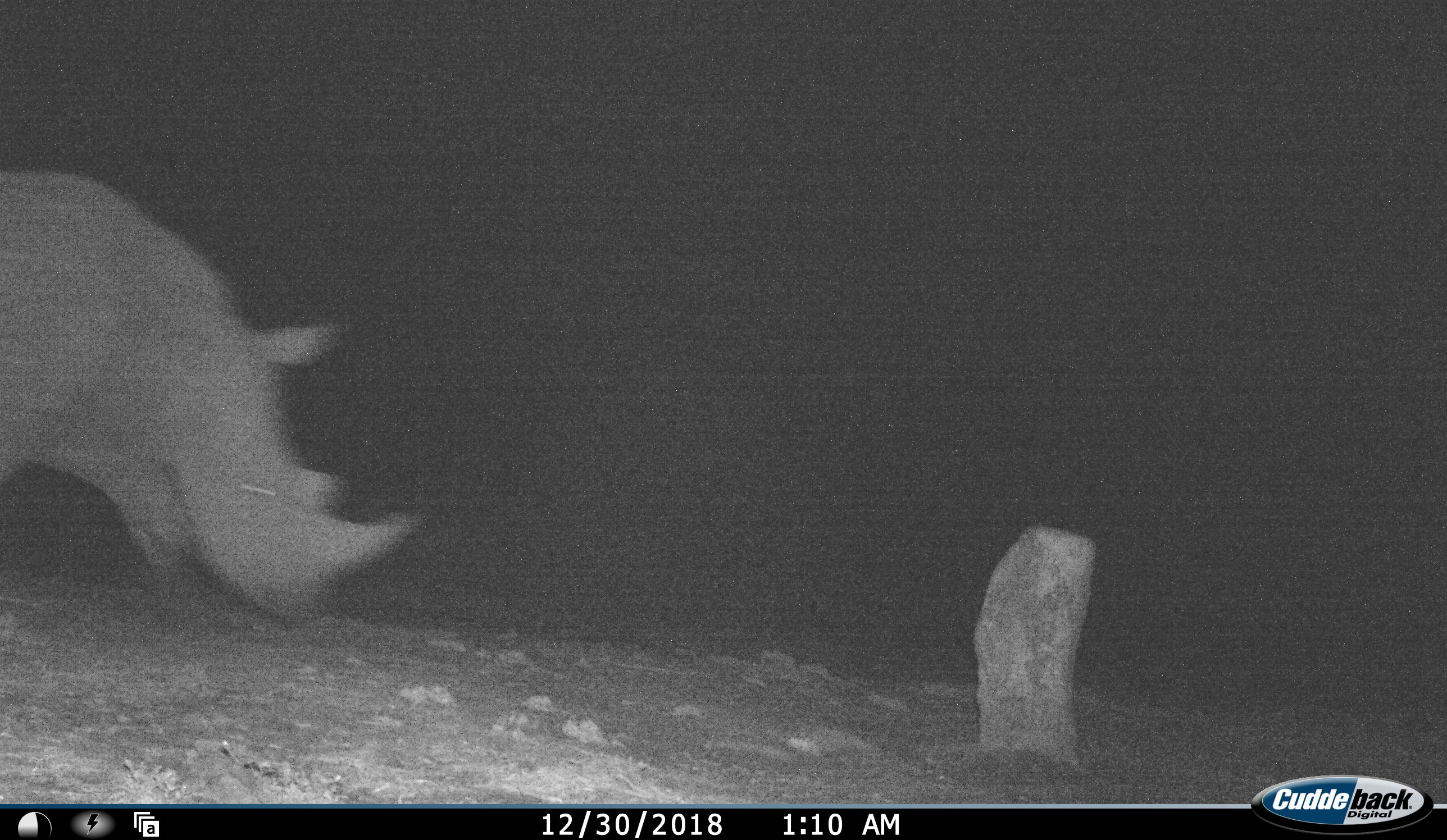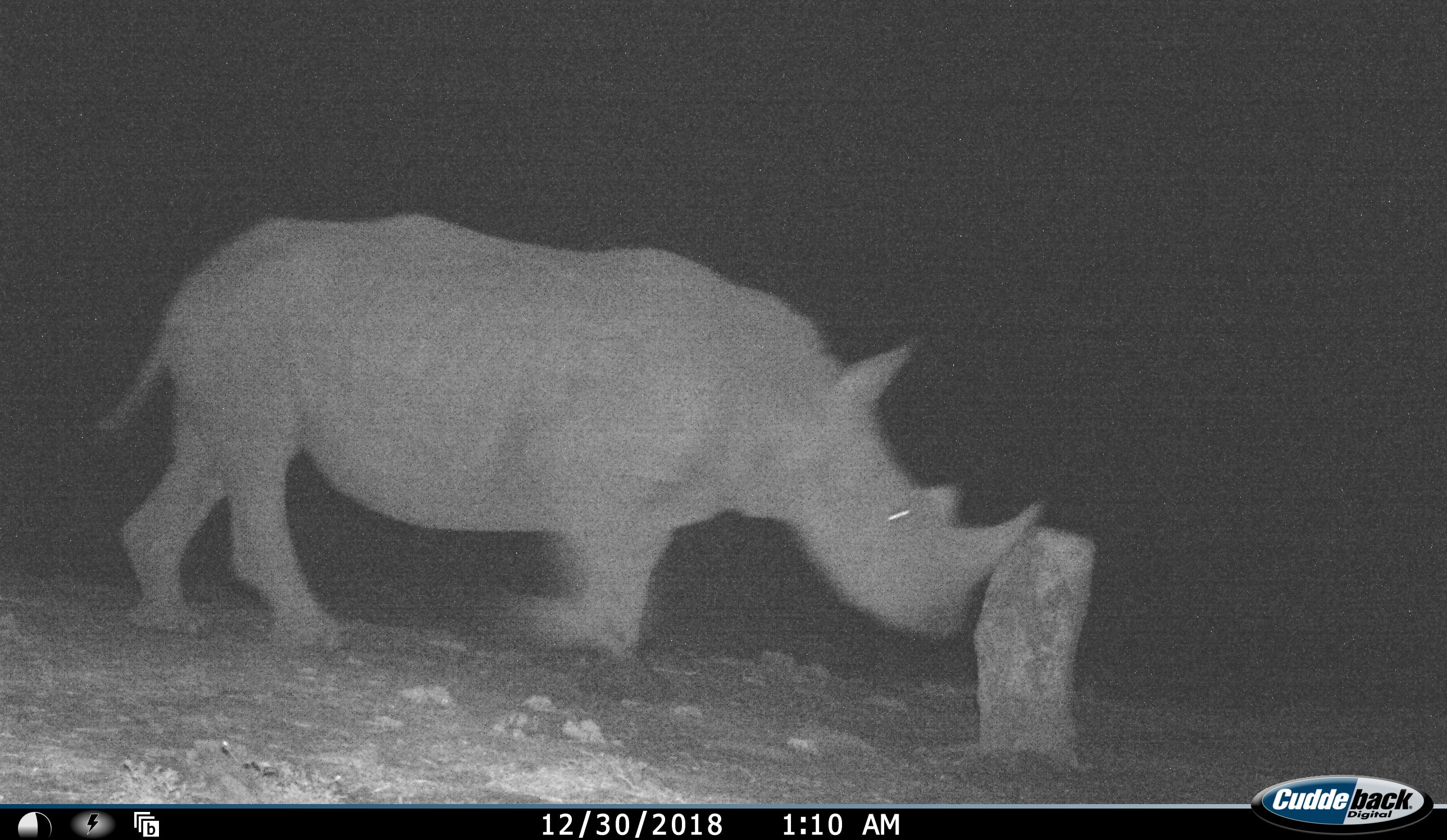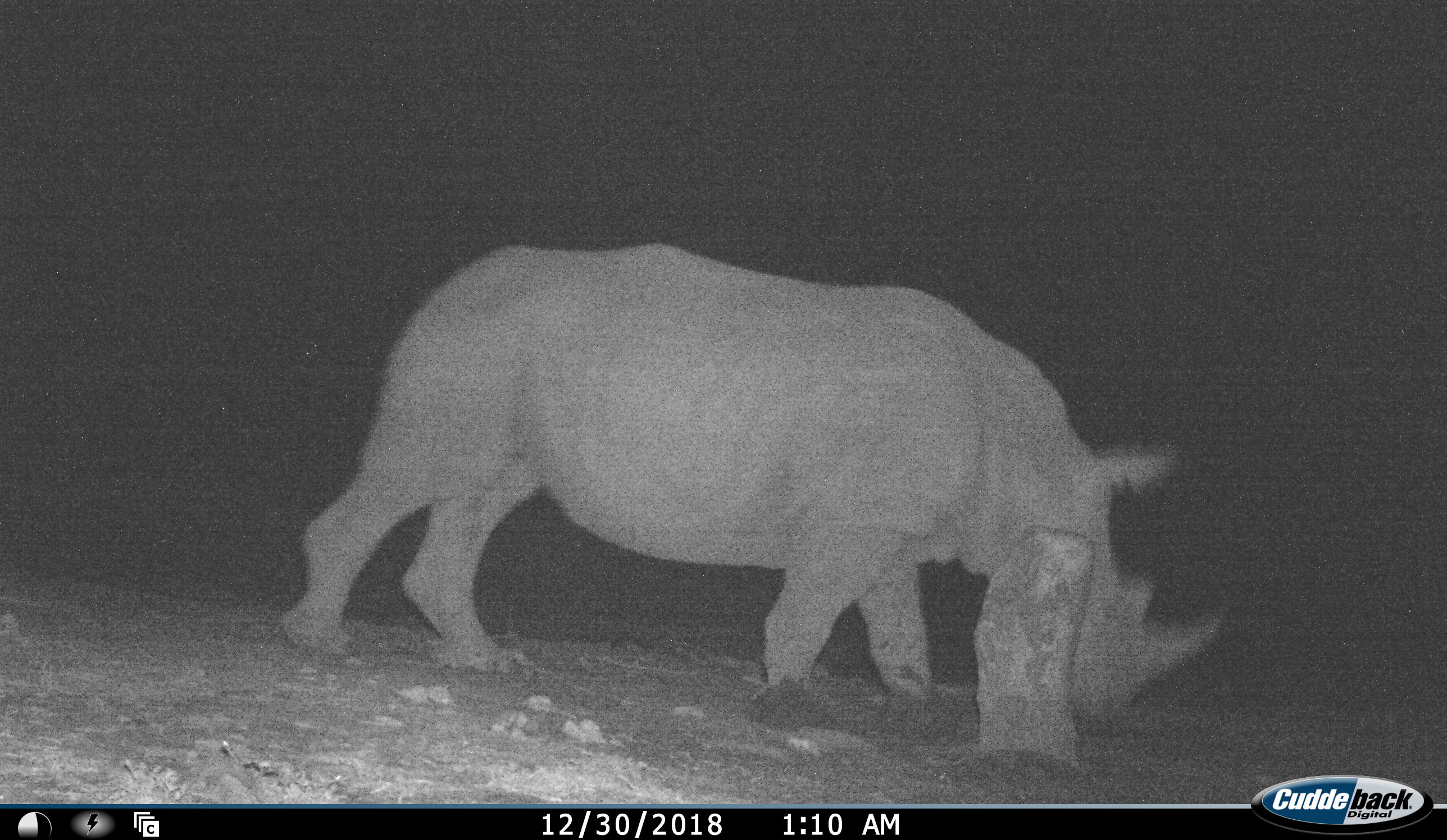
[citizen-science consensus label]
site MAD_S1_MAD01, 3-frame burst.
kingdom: Animalia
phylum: Chordata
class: Mammalia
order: Perissodactyla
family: Rhinocerotidae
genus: Ceratotherium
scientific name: Ceratotherium simum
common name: white rhinoceros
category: rhinoceroswhite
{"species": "rhinoceroswhite (white rhinoceros) (Ceratotherium simum)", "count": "1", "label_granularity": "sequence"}